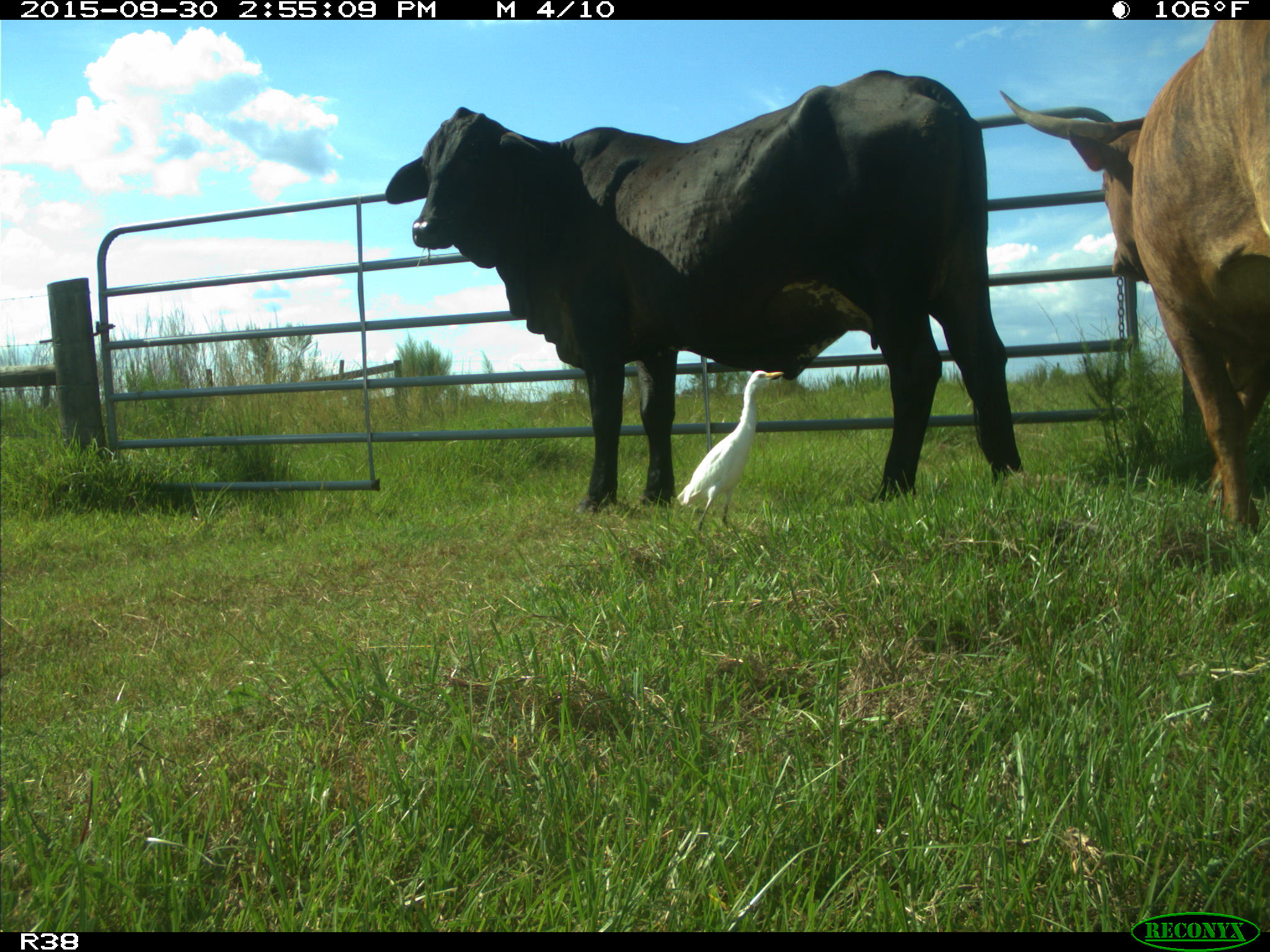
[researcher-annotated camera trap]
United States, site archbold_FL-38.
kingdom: Animalia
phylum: Chordata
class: Mammalia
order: Artiodactyla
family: Bovidae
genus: Bos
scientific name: Bos taurus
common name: domestic cow